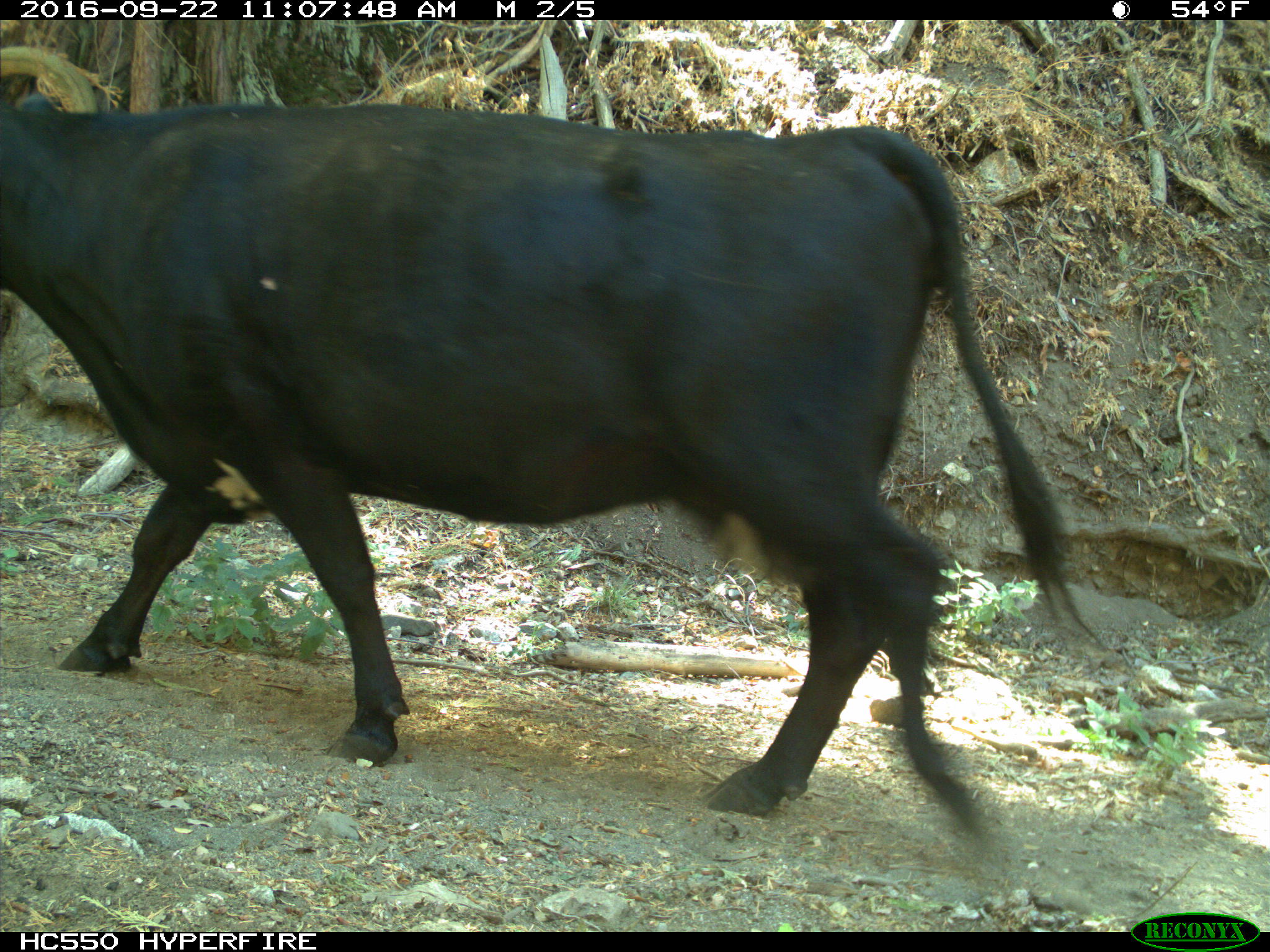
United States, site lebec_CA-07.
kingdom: Animalia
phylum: Chordata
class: Mammalia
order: Artiodactyla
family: Bovidae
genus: Bos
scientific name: Bos taurus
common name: domestic cow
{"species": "Bos taurus (domestic cow)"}